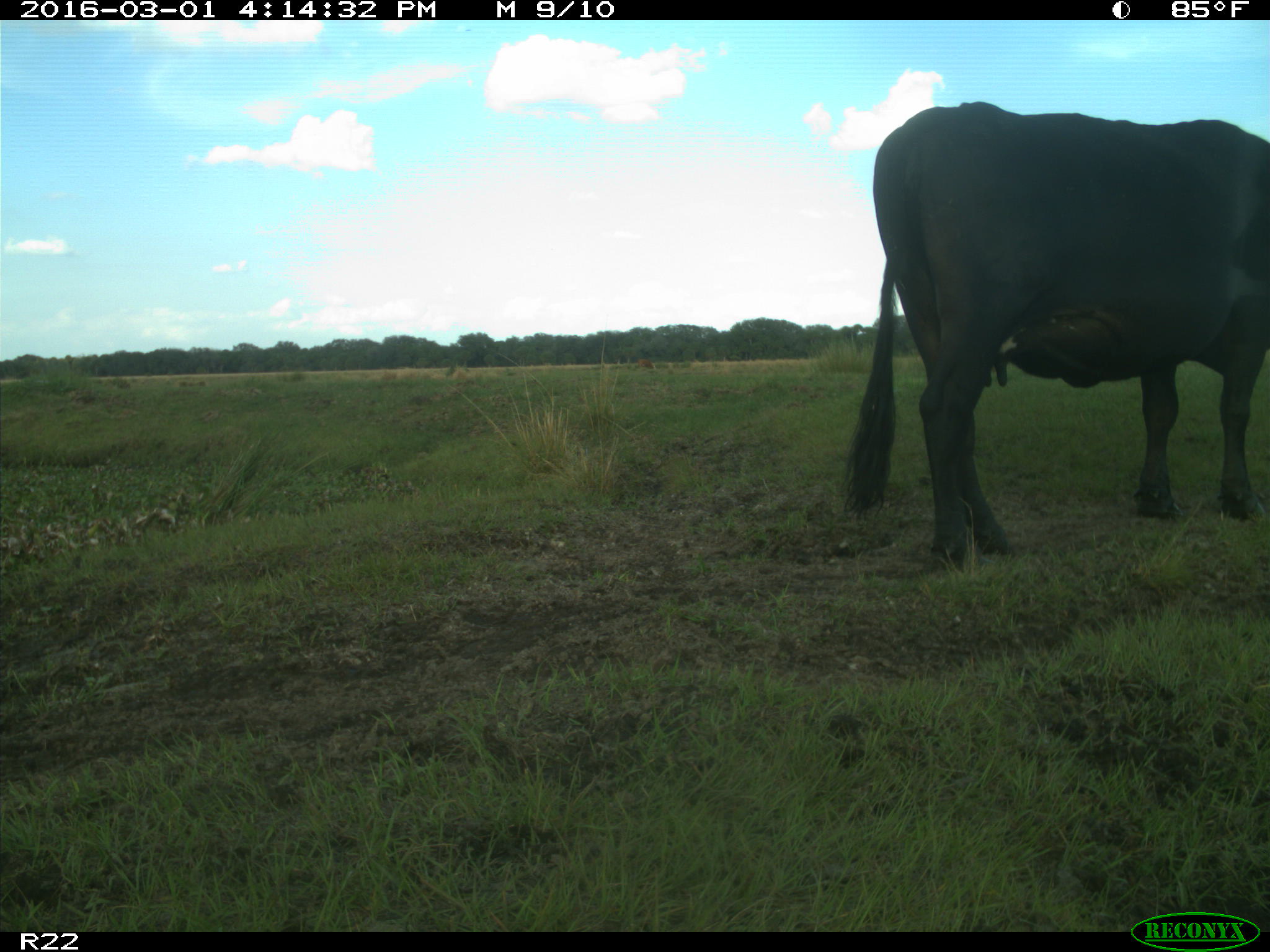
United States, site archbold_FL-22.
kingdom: Animalia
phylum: Chordata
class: Mammalia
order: Artiodactyla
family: Bovidae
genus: Bos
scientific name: Bos taurus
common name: domestic cow